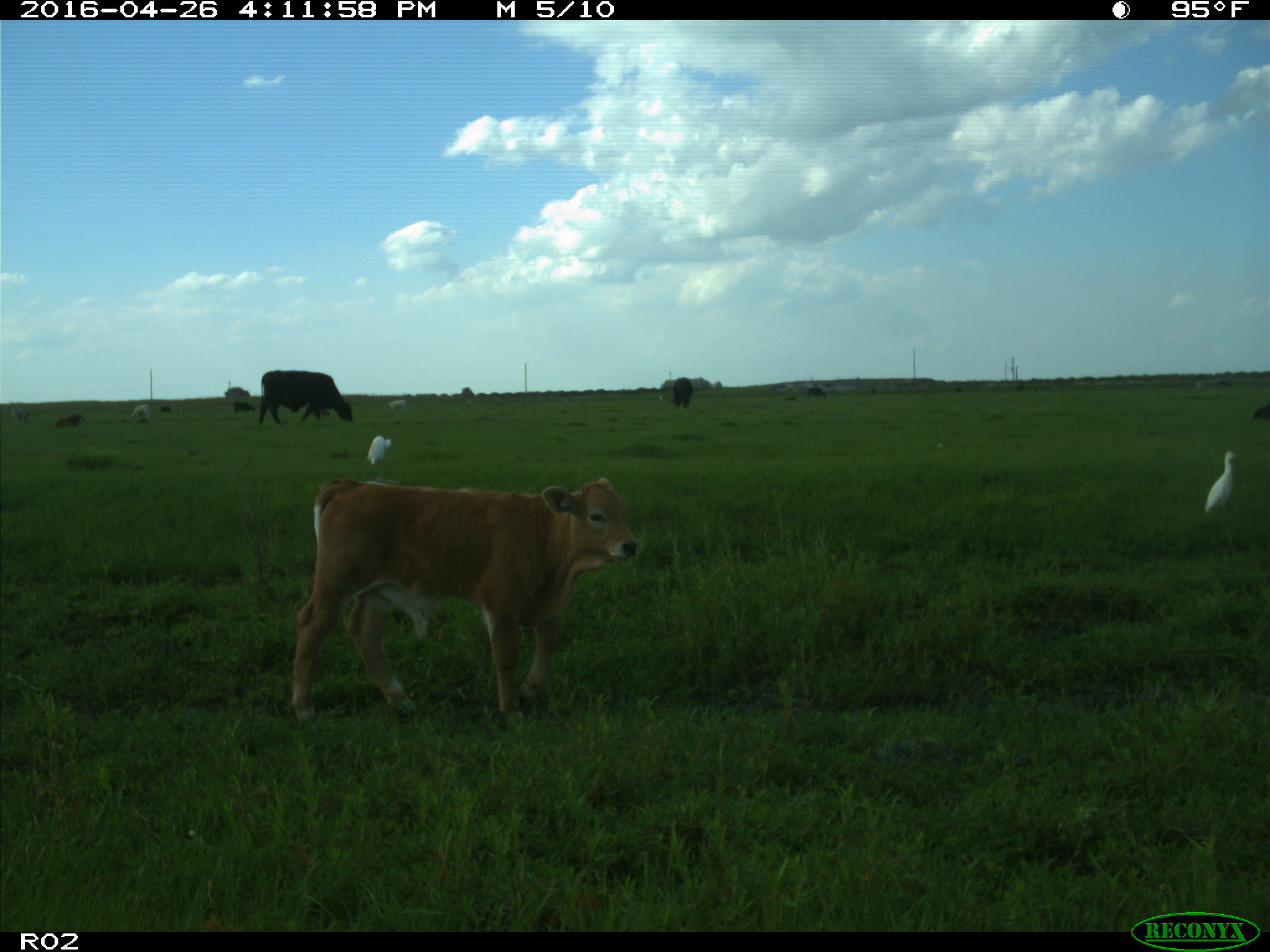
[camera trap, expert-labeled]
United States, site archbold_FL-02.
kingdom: Animalia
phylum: Chordata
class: Mammalia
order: Artiodactyla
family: Bovidae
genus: Bos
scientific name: Bos taurus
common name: domestic cow